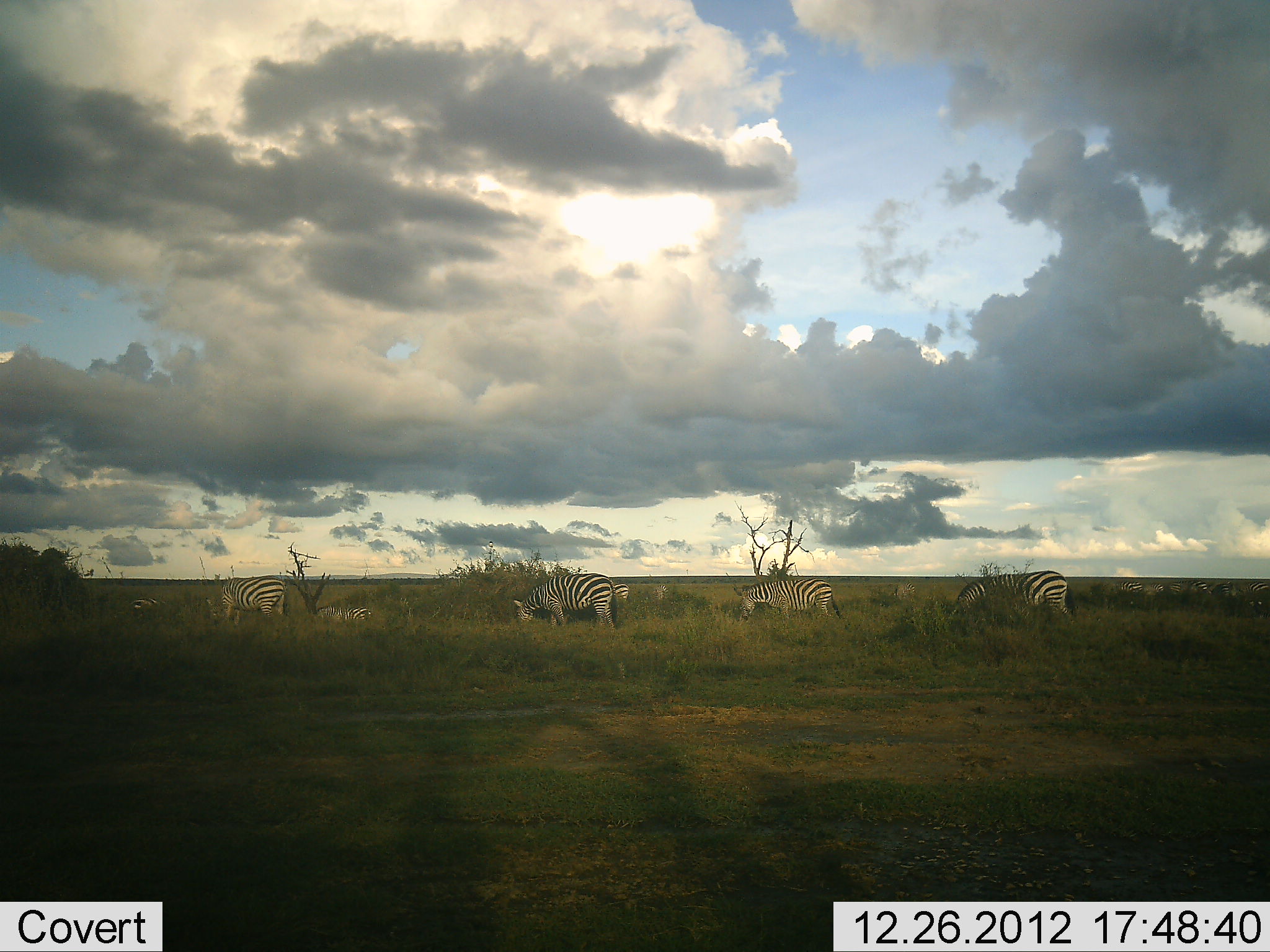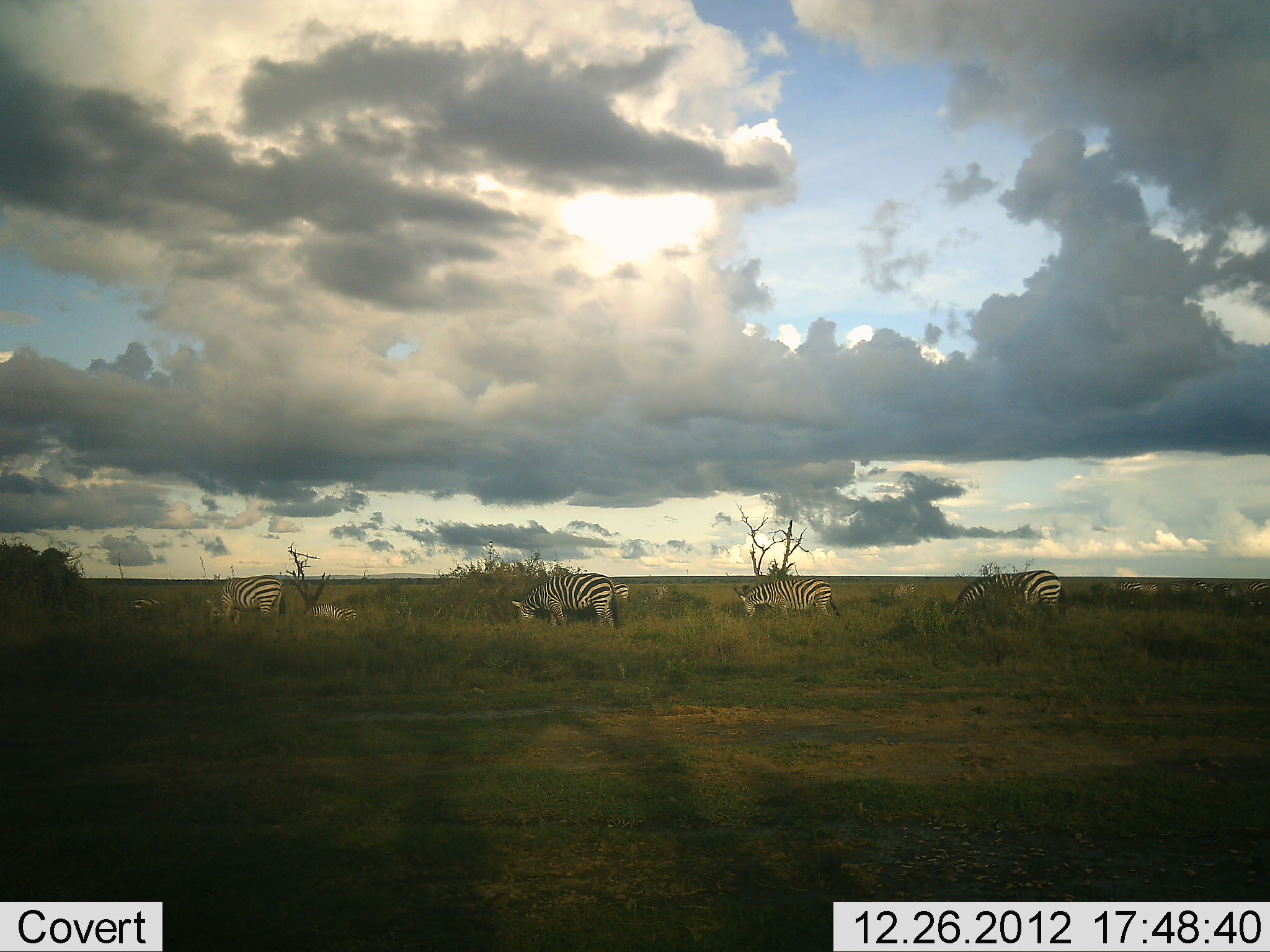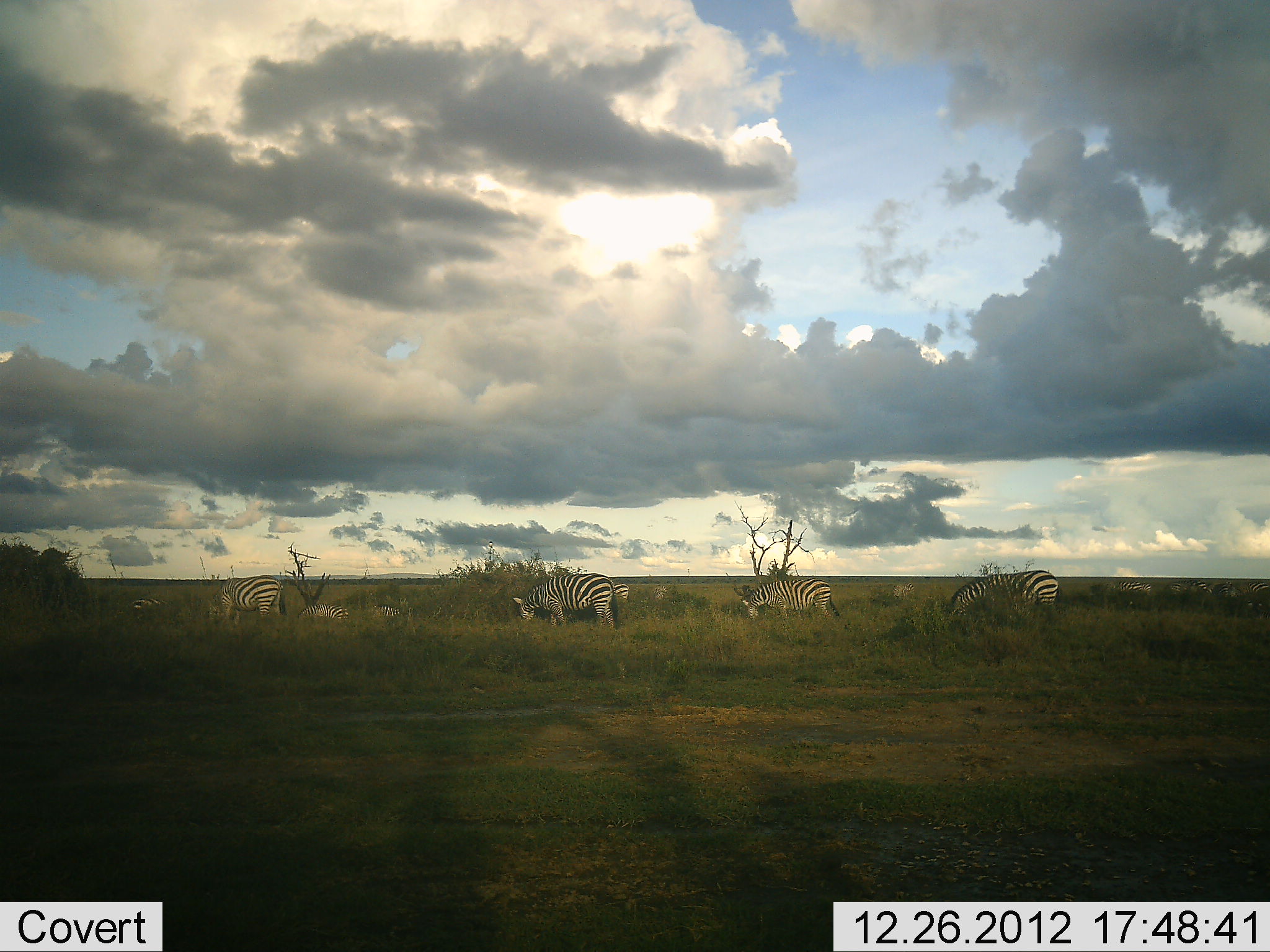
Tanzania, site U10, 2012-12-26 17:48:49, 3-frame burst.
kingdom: Animalia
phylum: Chordata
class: Mammalia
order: Perissodactyla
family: Equidae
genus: Equus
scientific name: Equus quagga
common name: plains zebra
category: zebra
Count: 7.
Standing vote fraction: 36%.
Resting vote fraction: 9%.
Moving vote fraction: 18%.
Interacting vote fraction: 9%.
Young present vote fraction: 27%.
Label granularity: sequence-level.